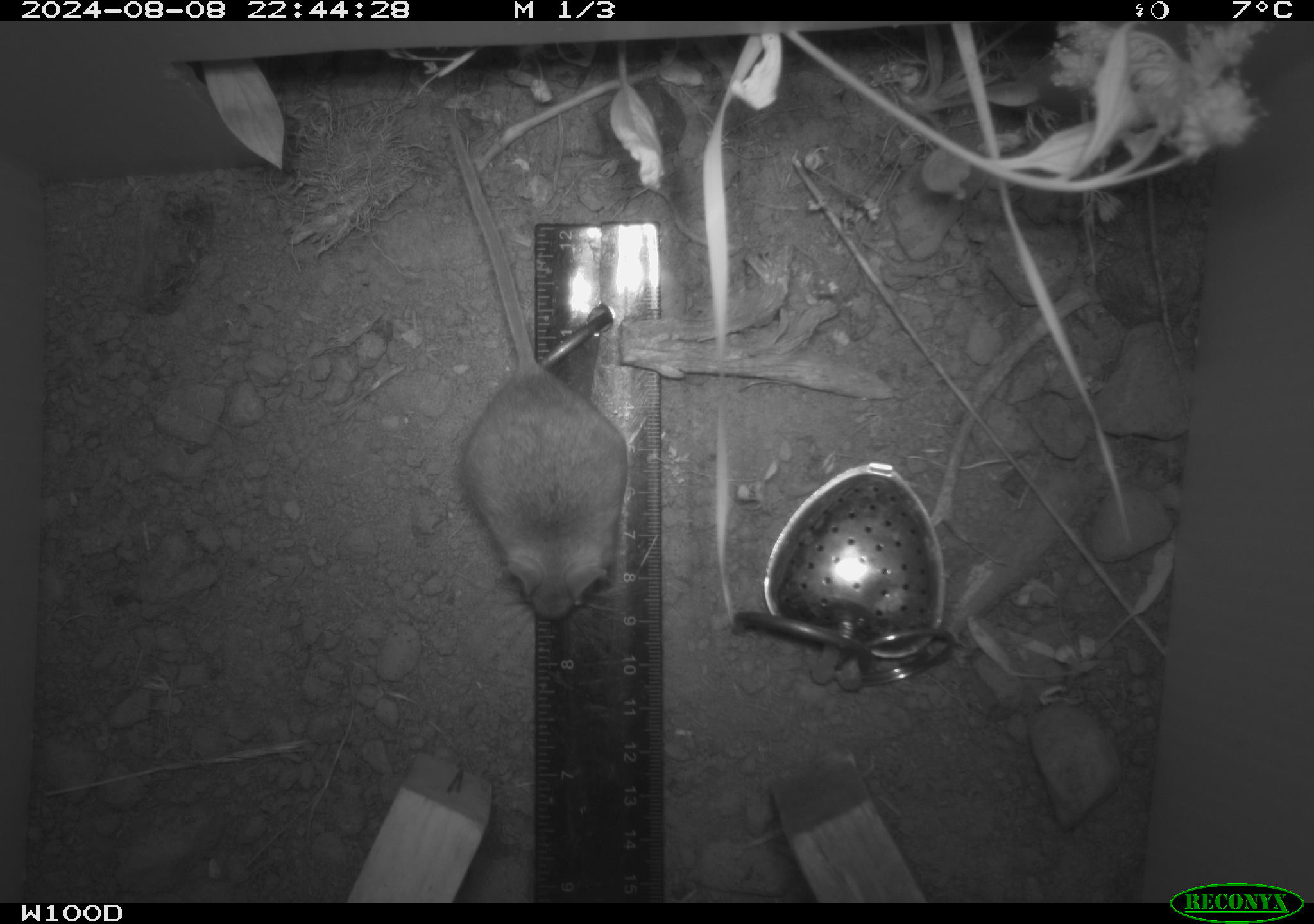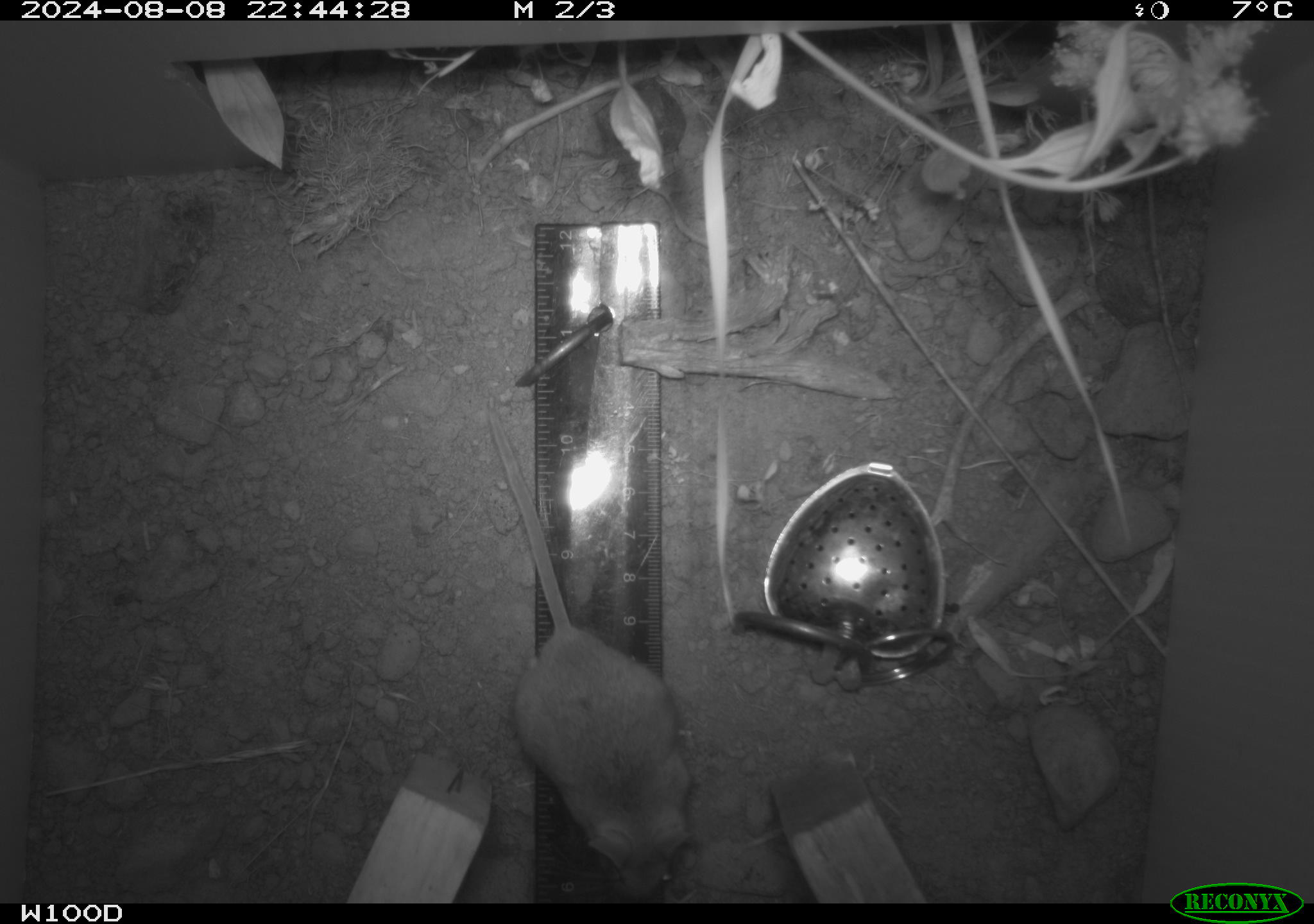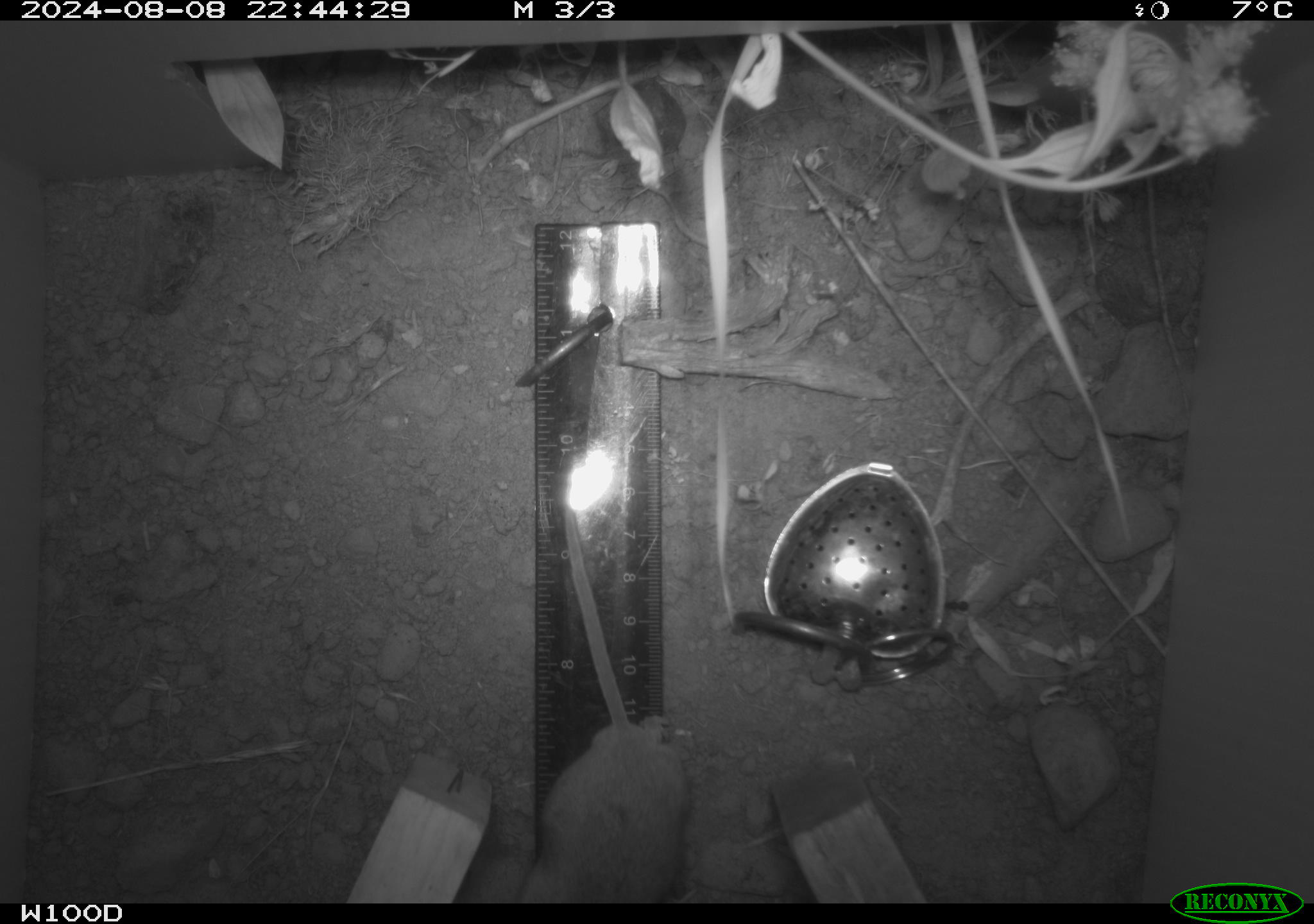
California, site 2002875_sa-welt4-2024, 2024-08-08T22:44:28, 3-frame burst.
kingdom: Animalia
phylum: Chordata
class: Mammalia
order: Rodentia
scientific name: Rodentia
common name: mouse species